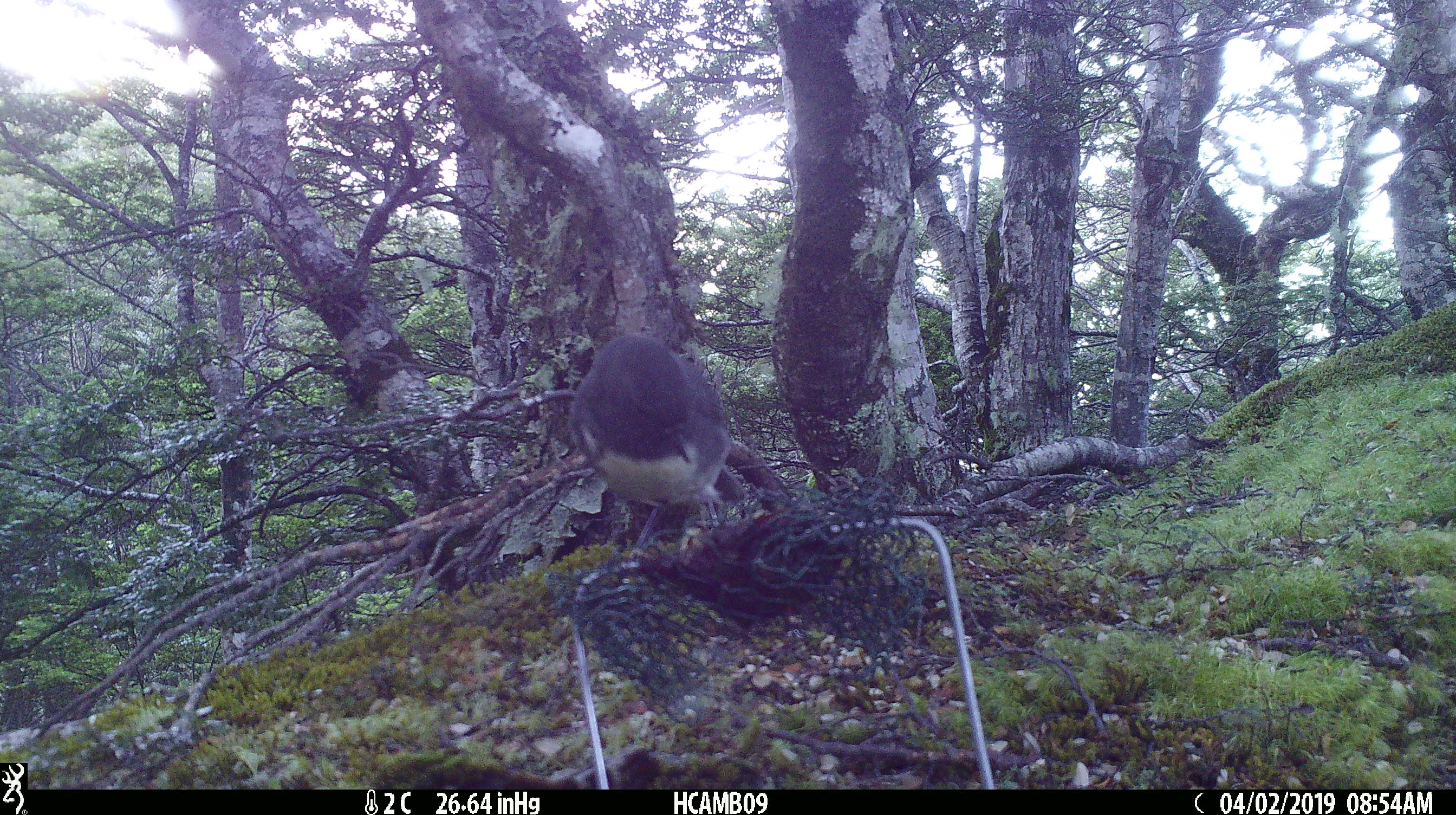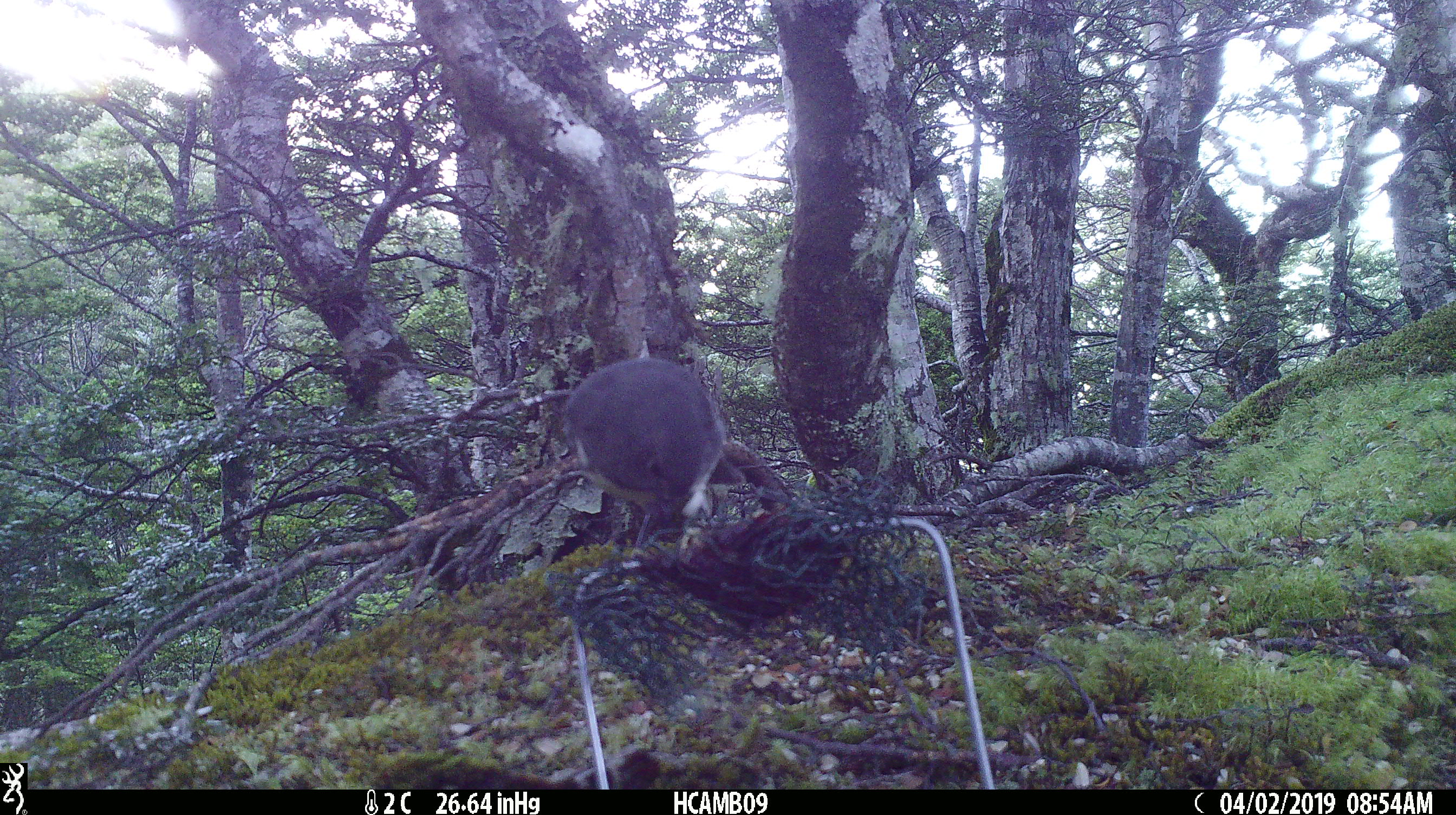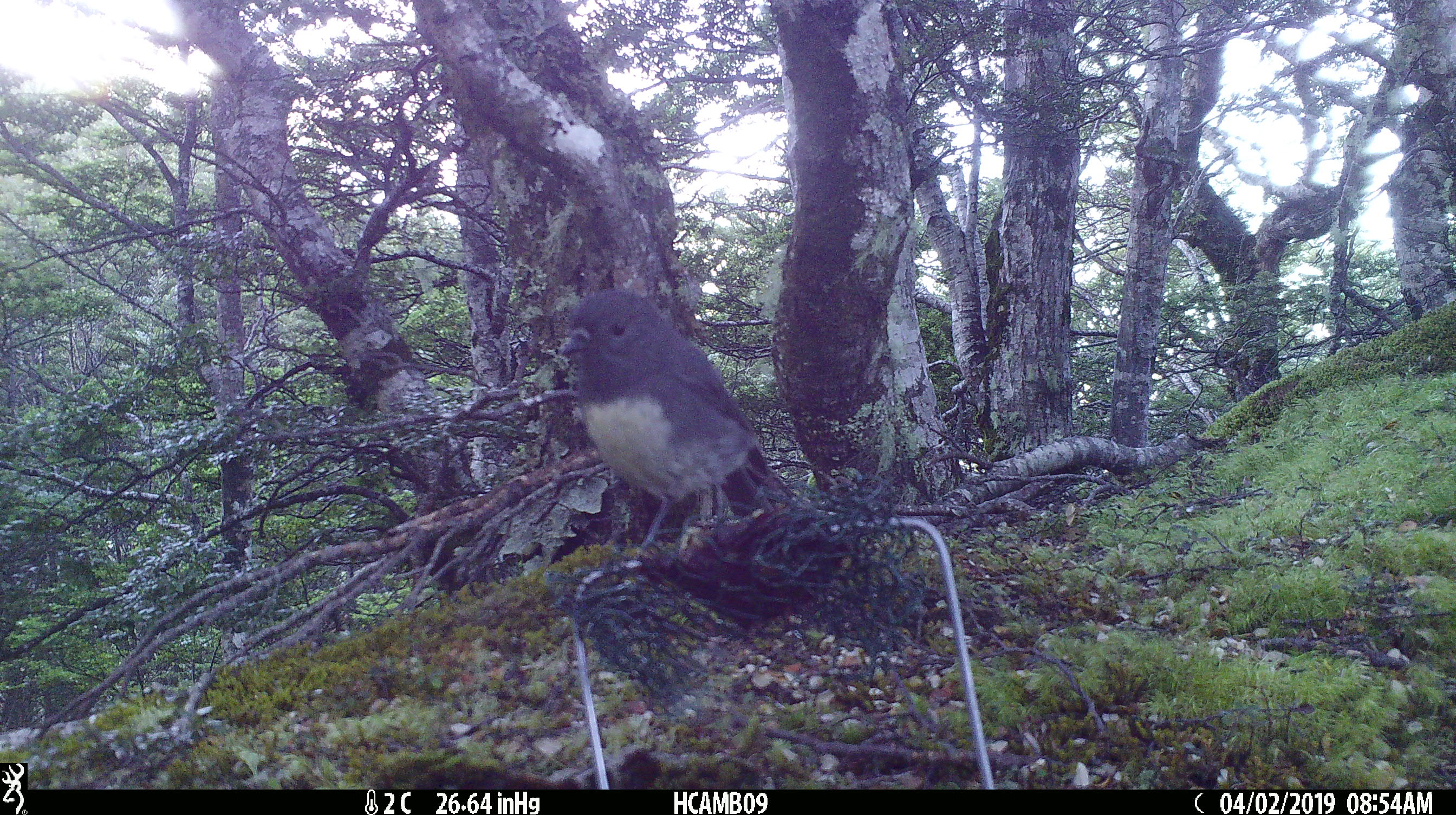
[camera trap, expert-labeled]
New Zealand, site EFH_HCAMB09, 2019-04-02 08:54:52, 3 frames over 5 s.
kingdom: Animalia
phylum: Chordata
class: Aves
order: Passeriformes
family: Petroicidae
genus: Petroica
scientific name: Petroica australis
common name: new zealand robin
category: robin